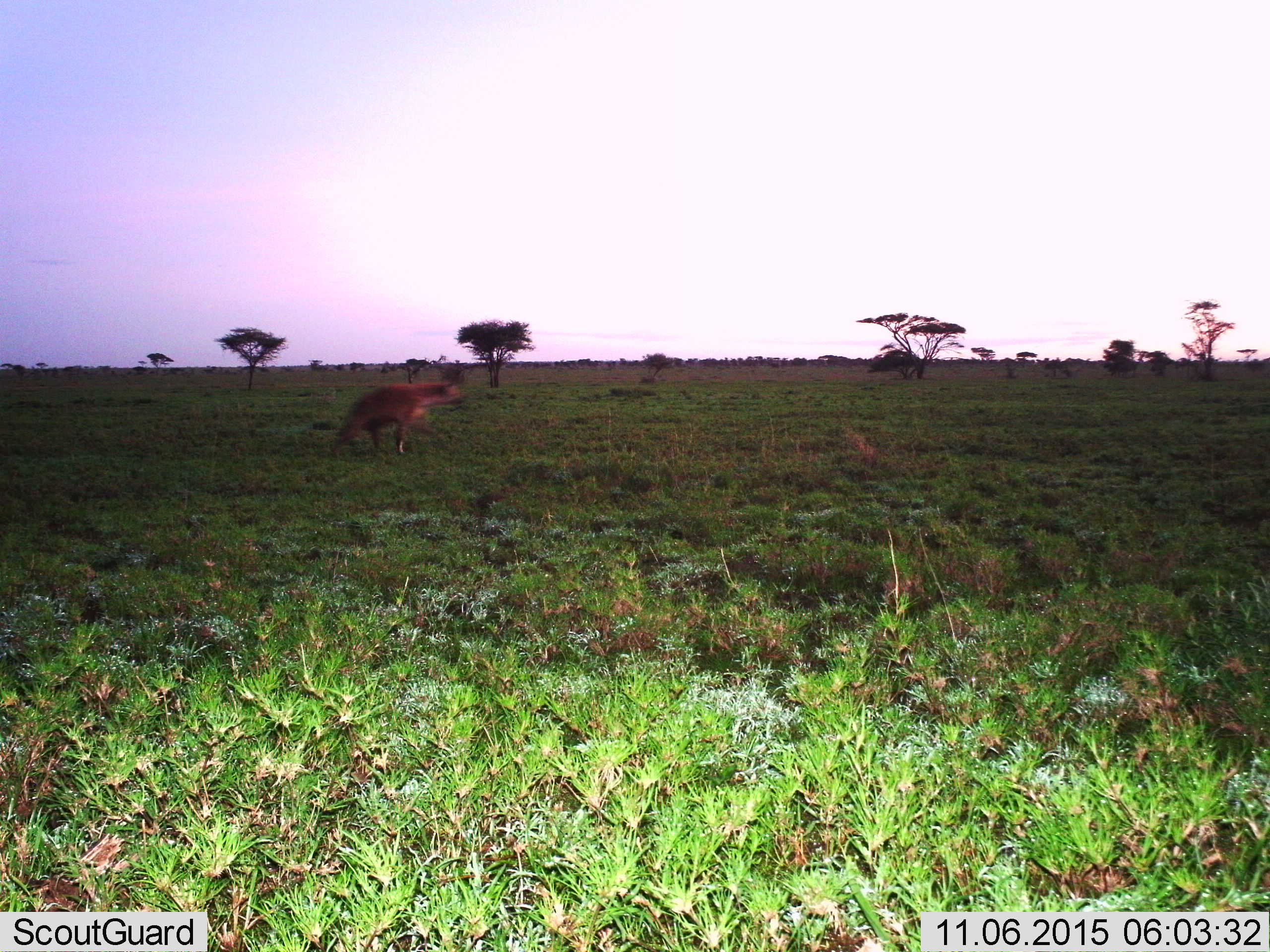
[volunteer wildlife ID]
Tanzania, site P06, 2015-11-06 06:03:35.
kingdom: Animalia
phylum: Chordata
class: Mammalia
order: Carnivora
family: Hyaenidae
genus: Crocuta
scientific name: Crocuta crocuta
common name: spotted hyena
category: hyenaspotted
Hyenaspotted (spotted hyena) (Crocuta crocuta), count 1. Behavior (volunteer vote fractions): standing 0%, resting 0%, moving 100%, interacting 0%. Young present (vote fraction): 0%. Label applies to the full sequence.